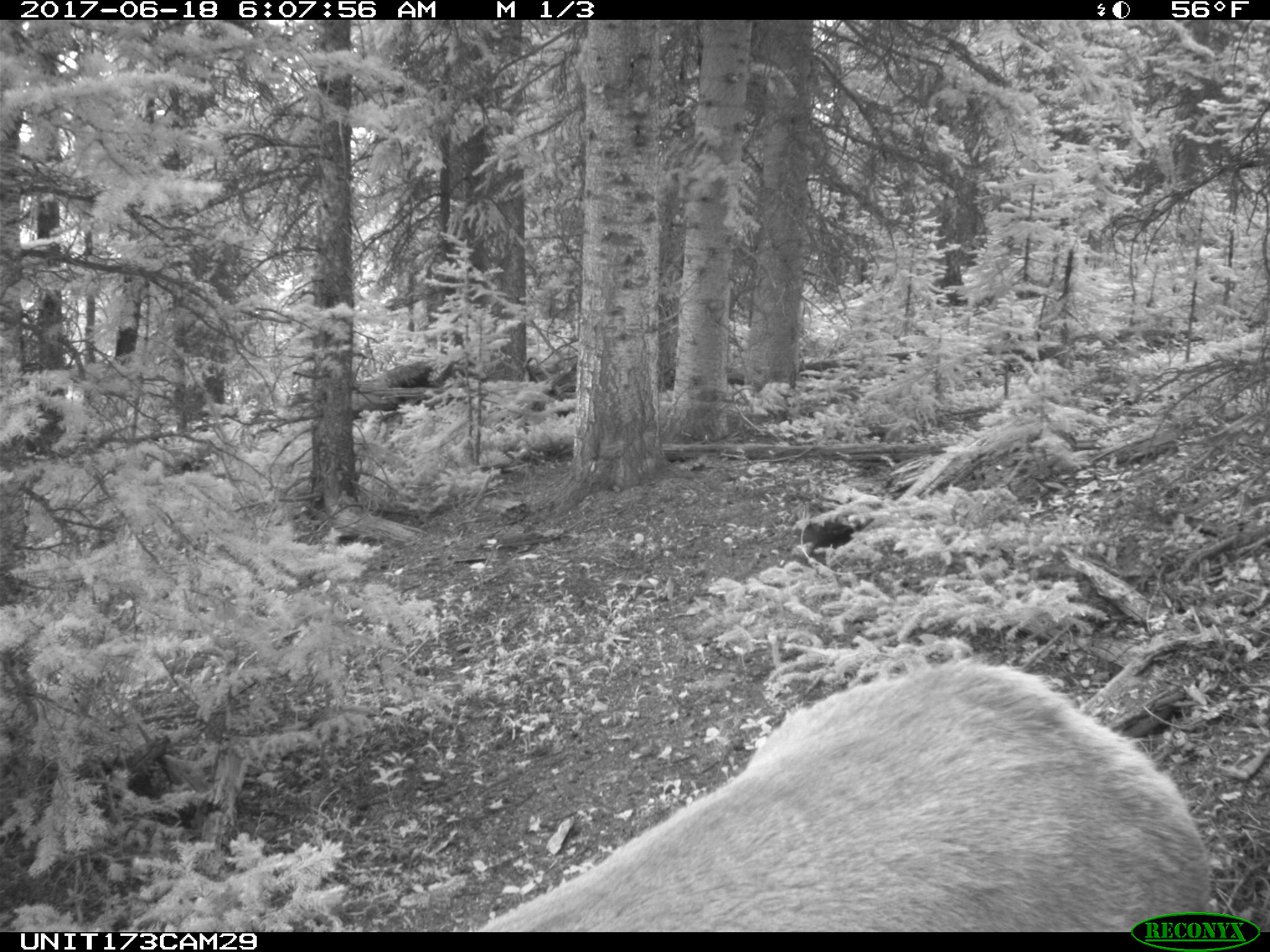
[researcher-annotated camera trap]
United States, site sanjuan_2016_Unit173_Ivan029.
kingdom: Animalia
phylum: Chordata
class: Mammalia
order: Artiodactyla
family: Cervidae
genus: Cervus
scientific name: Cervus elaphus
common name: red deer